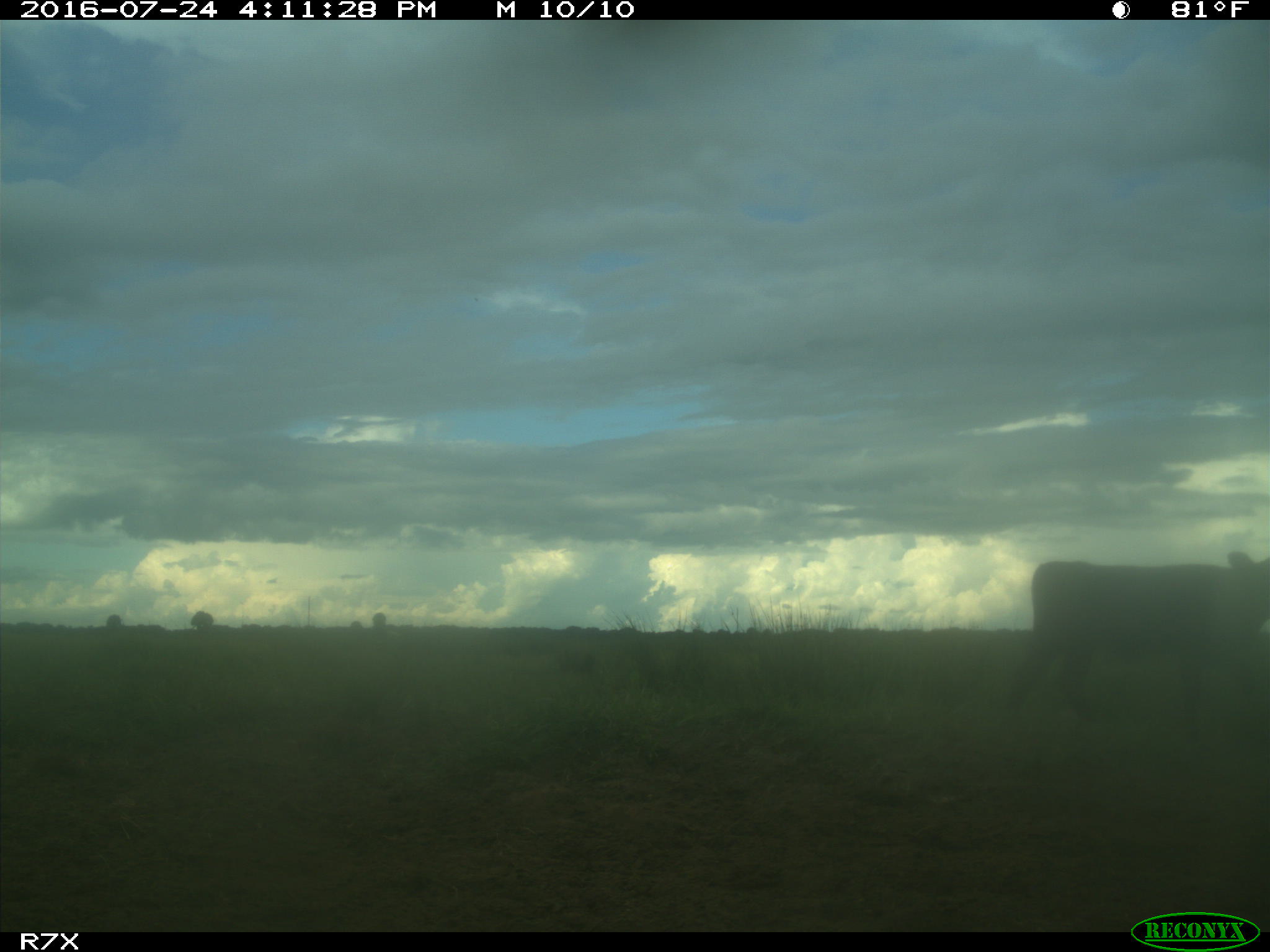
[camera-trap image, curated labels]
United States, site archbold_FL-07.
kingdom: Animalia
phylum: Chordata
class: Mammalia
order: Artiodactyla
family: Bovidae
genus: Bos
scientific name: Bos taurus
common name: domestic cow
Bos taurus (domestic cow).